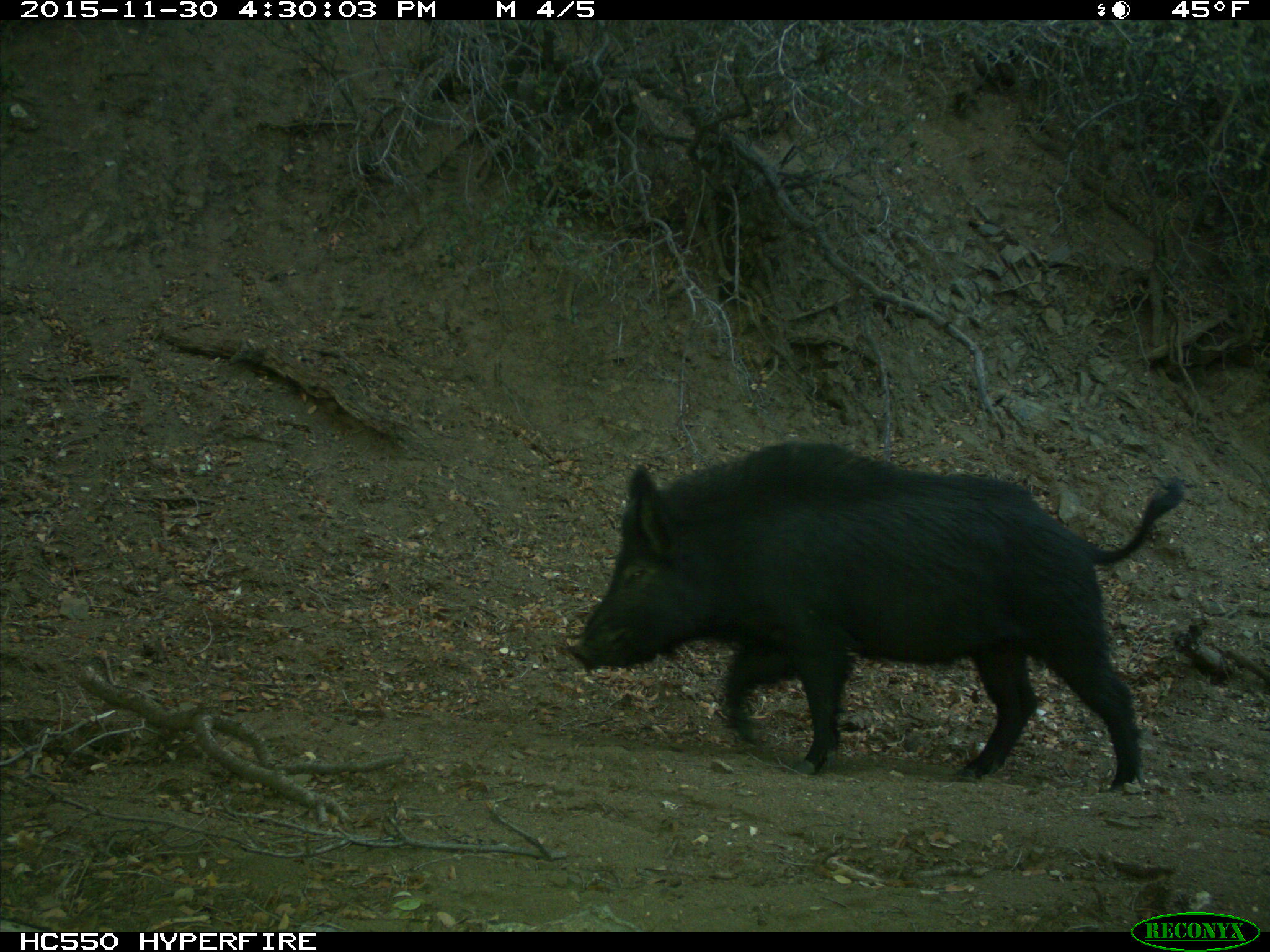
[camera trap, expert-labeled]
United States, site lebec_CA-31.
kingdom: Animalia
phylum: Chordata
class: Mammalia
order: Artiodactyla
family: Suidae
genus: Sus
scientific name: Sus scrofa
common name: wild boar